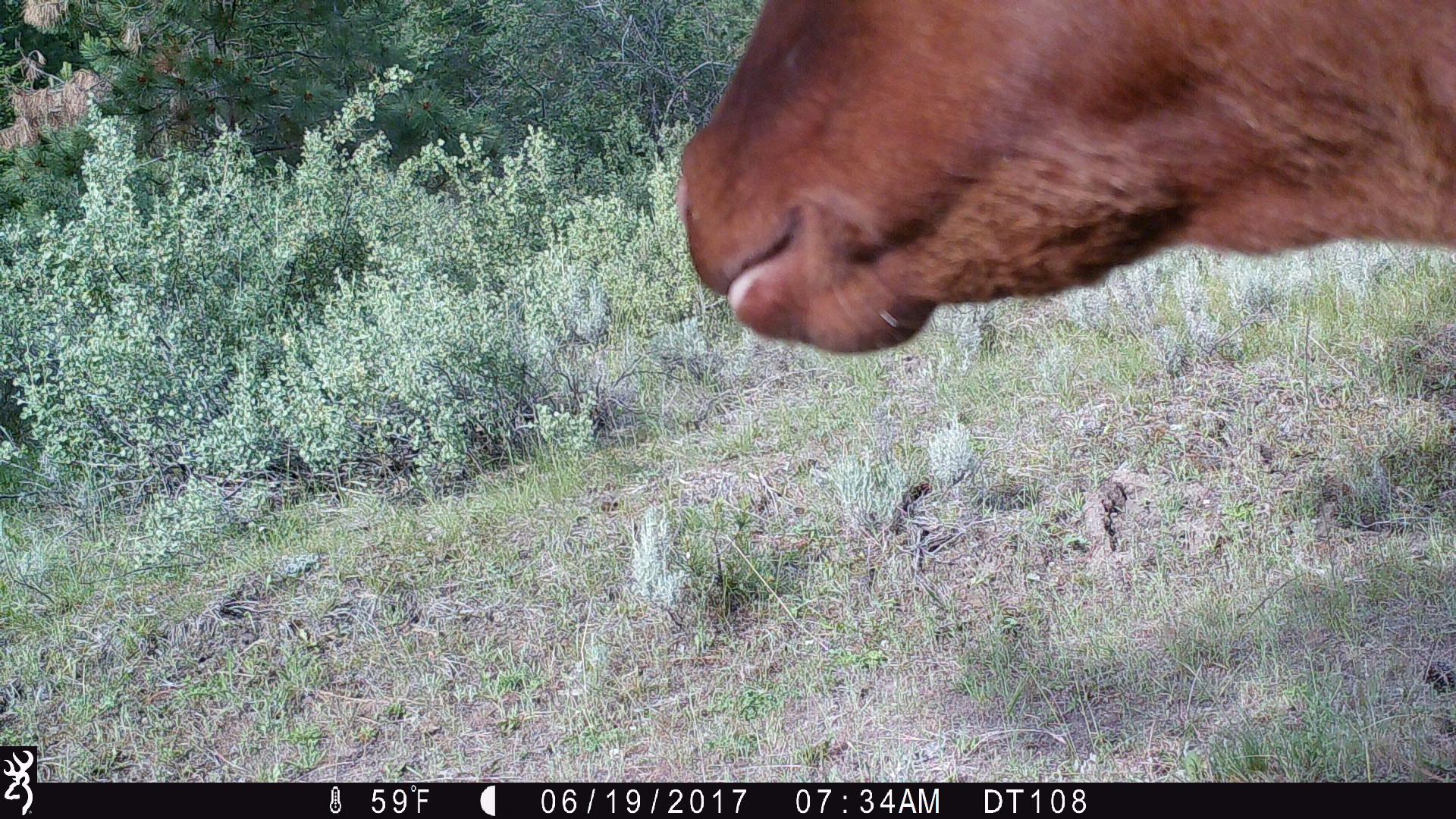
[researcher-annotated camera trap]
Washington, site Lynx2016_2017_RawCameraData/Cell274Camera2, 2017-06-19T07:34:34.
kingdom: Animalia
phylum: Chordata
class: Mammalia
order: Artiodactyla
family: Bovidae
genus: Bos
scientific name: Bos taurus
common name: domestic cattle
Domestic cattle (Bos taurus). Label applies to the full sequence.